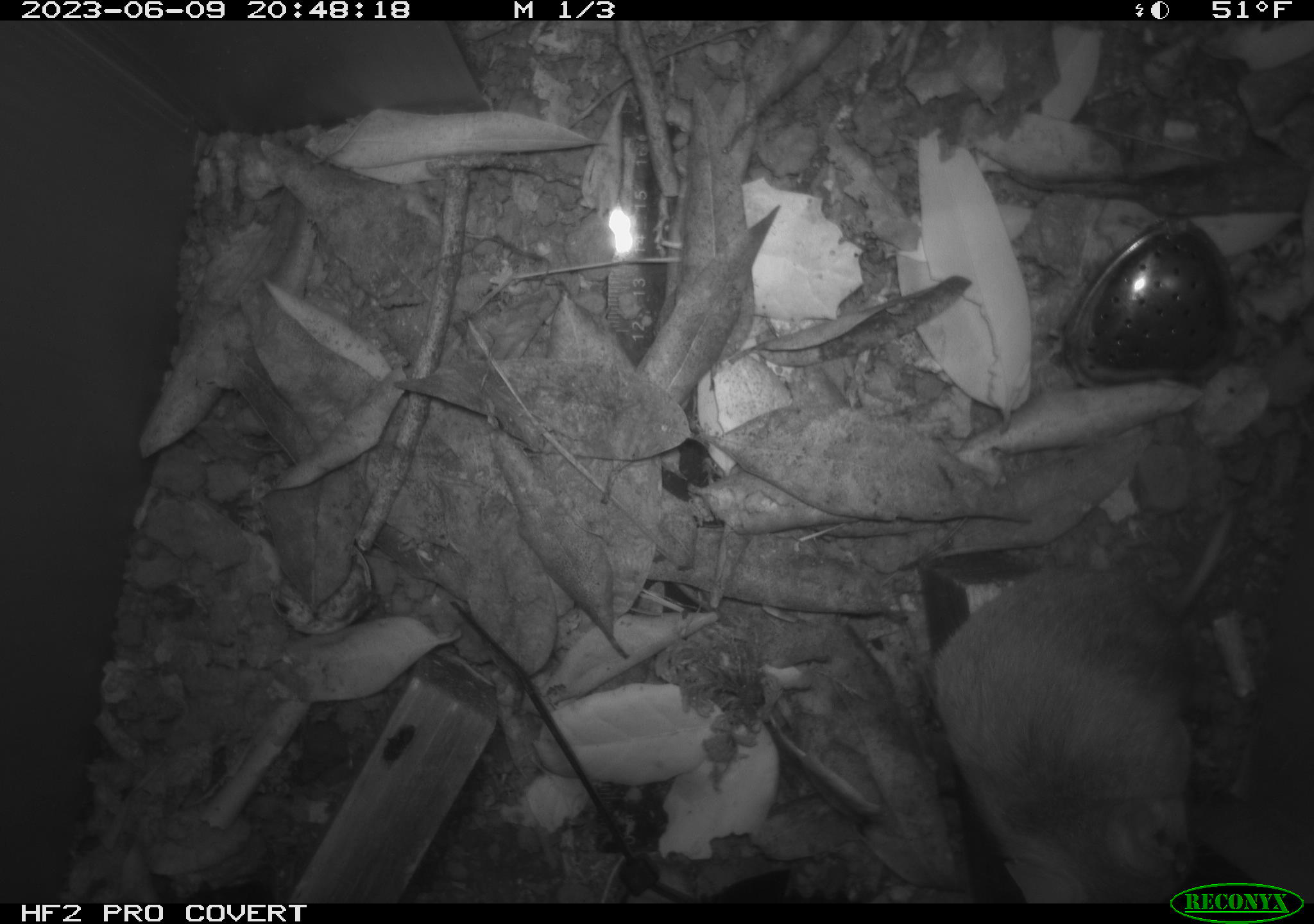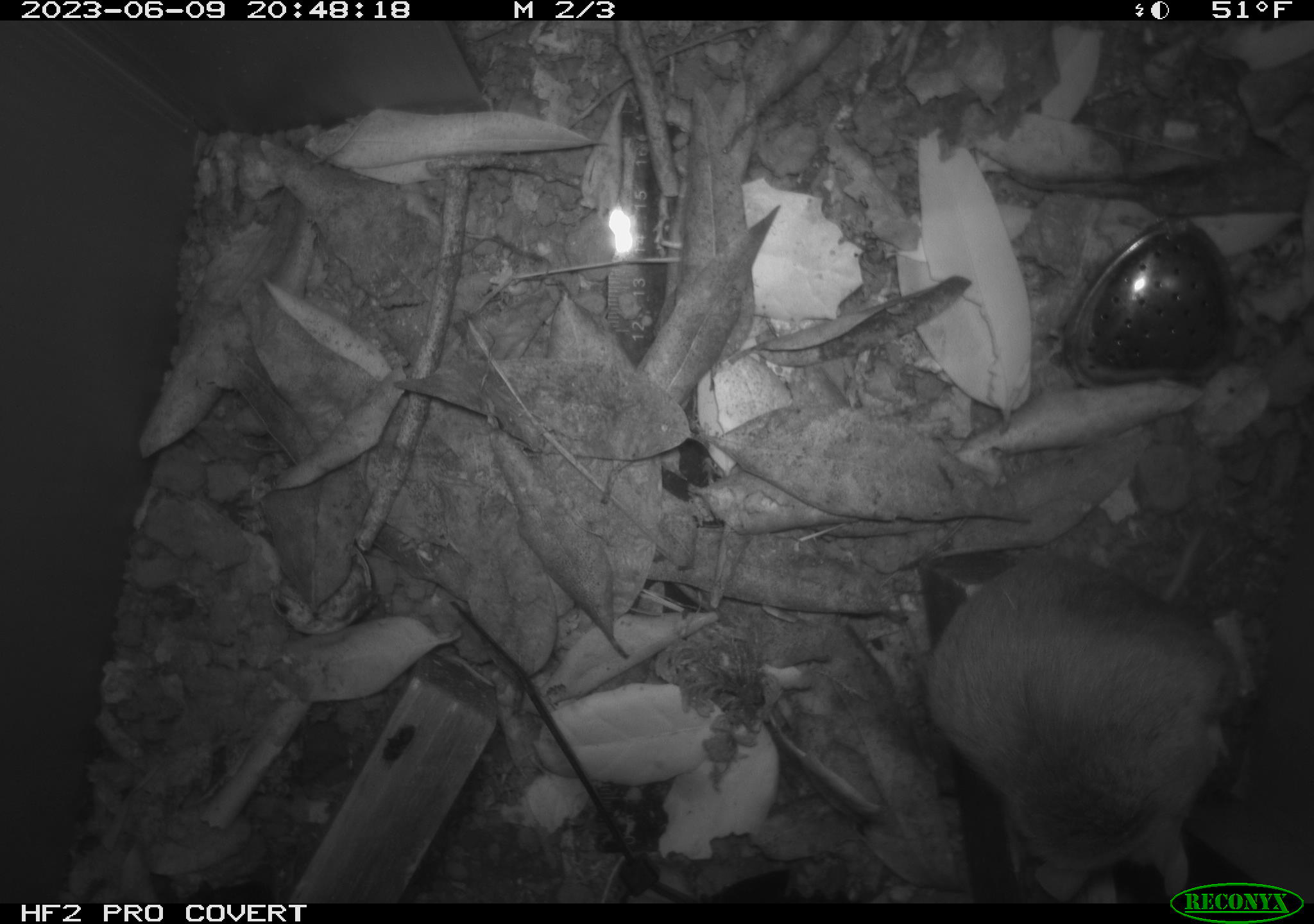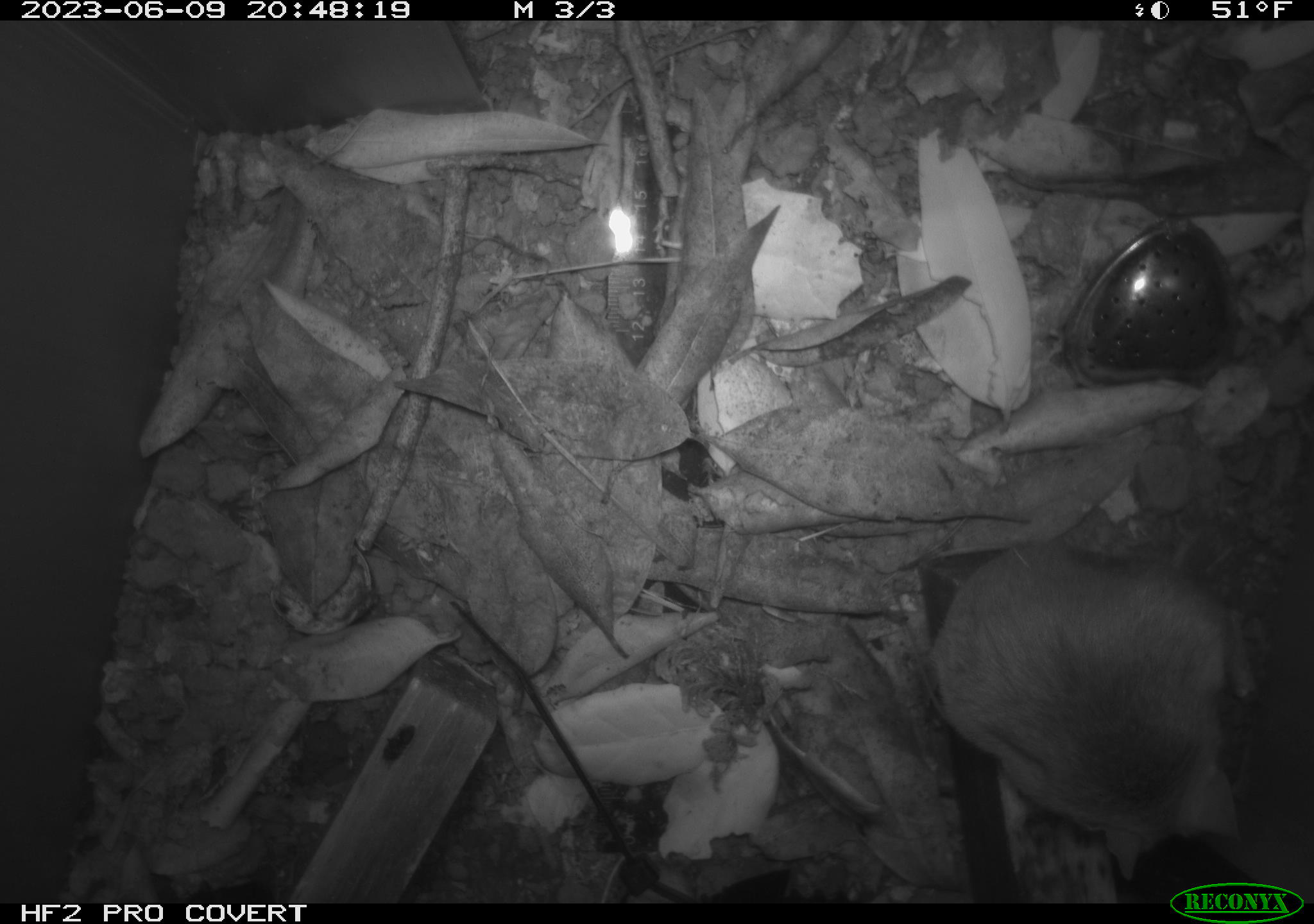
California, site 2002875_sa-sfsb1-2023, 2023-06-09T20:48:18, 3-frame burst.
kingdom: Animalia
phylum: Chordata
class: Mammalia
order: Rodentia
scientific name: Rodentia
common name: mouse species